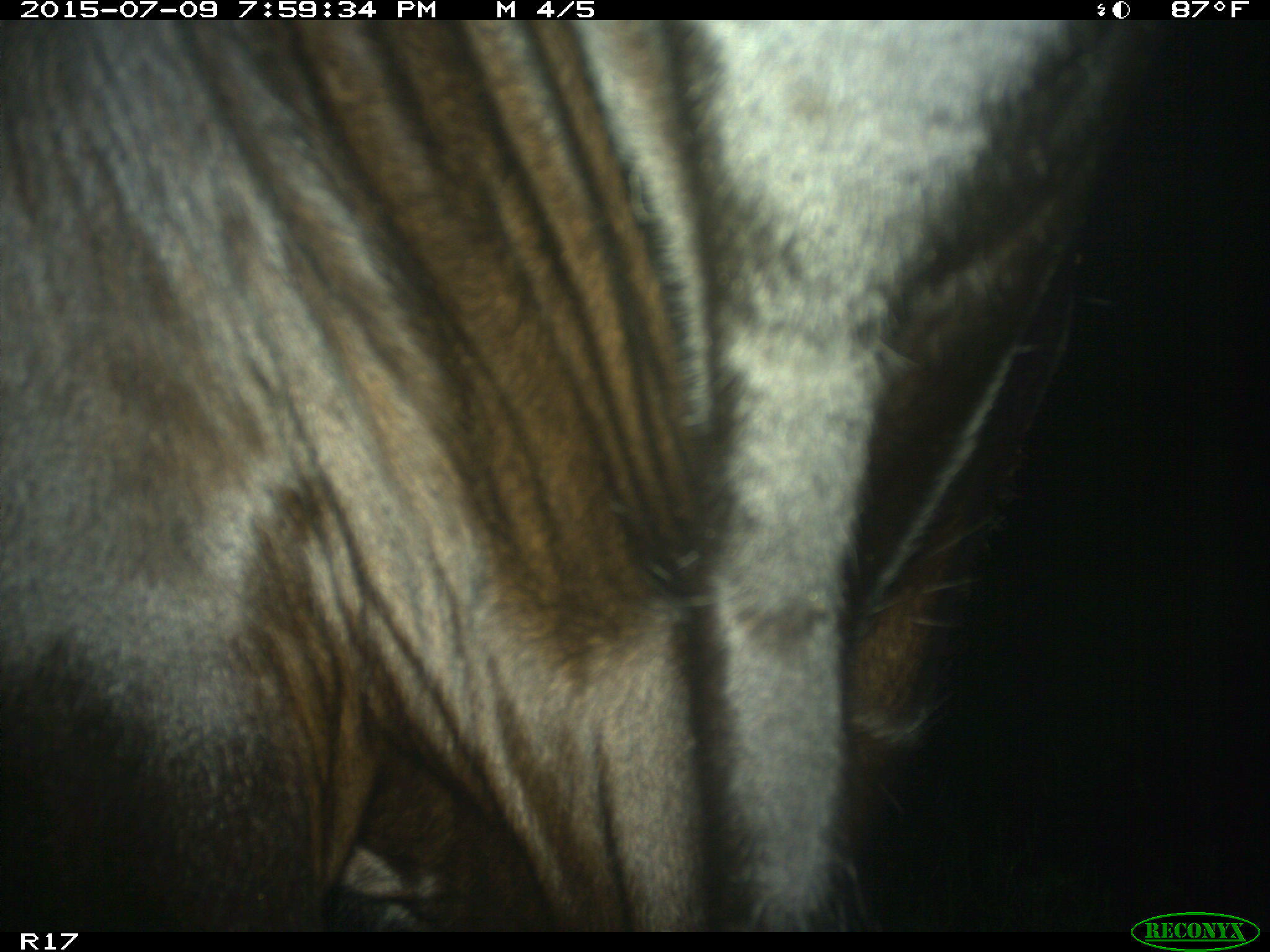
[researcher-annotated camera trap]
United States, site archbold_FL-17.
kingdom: Animalia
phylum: Chordata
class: Mammalia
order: Artiodactyla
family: Bovidae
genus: Bos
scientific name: Bos taurus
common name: domestic cow